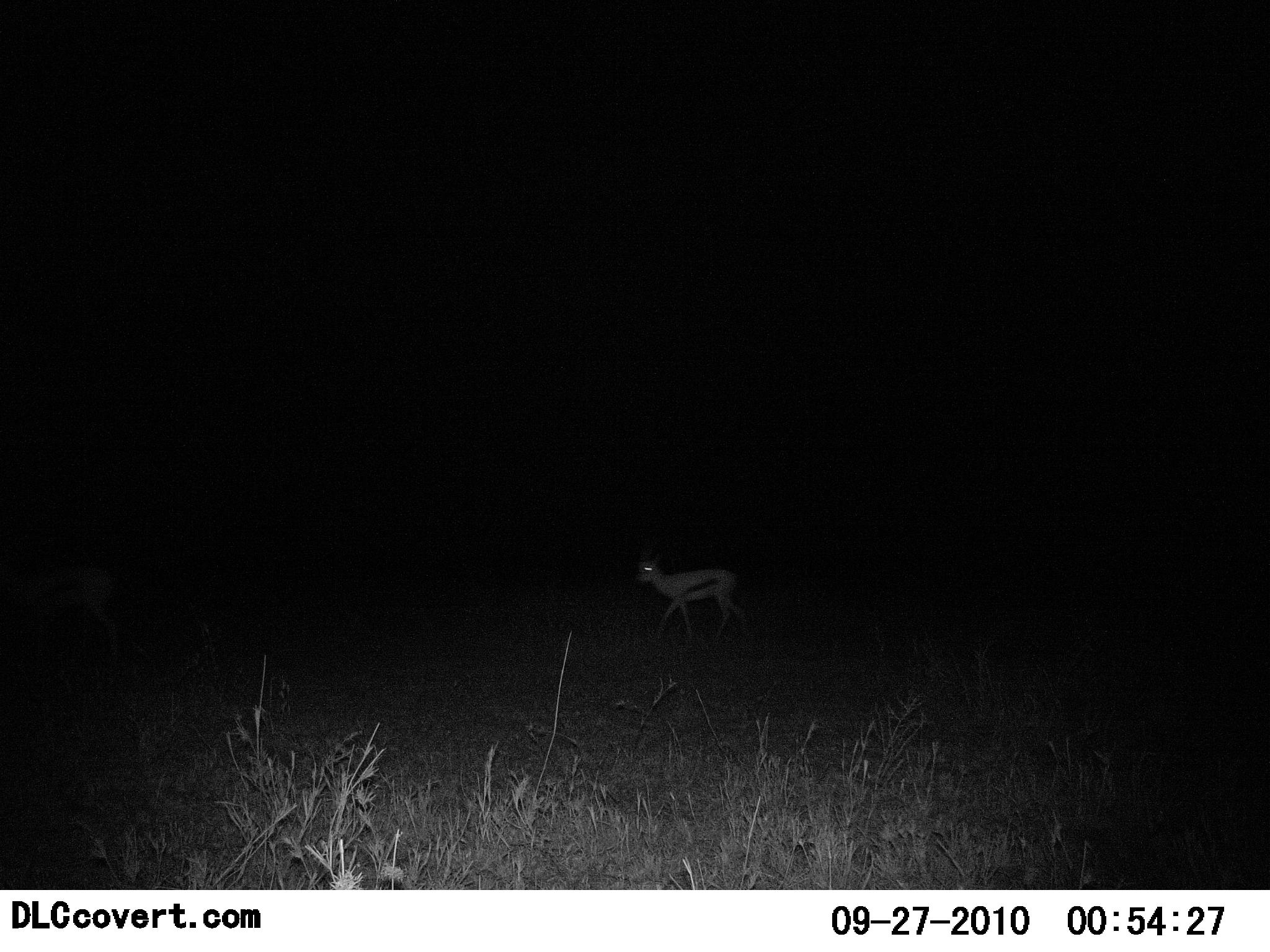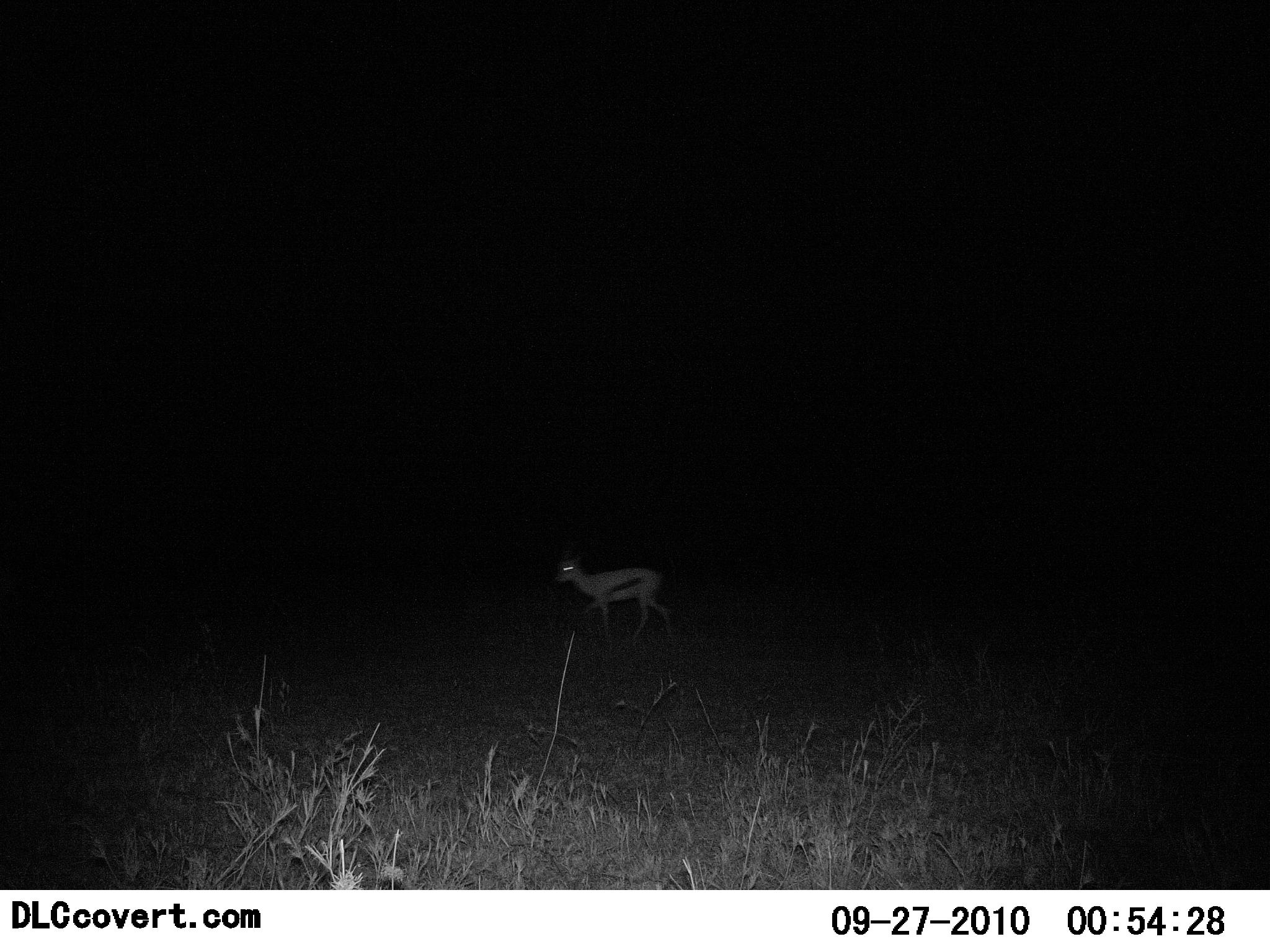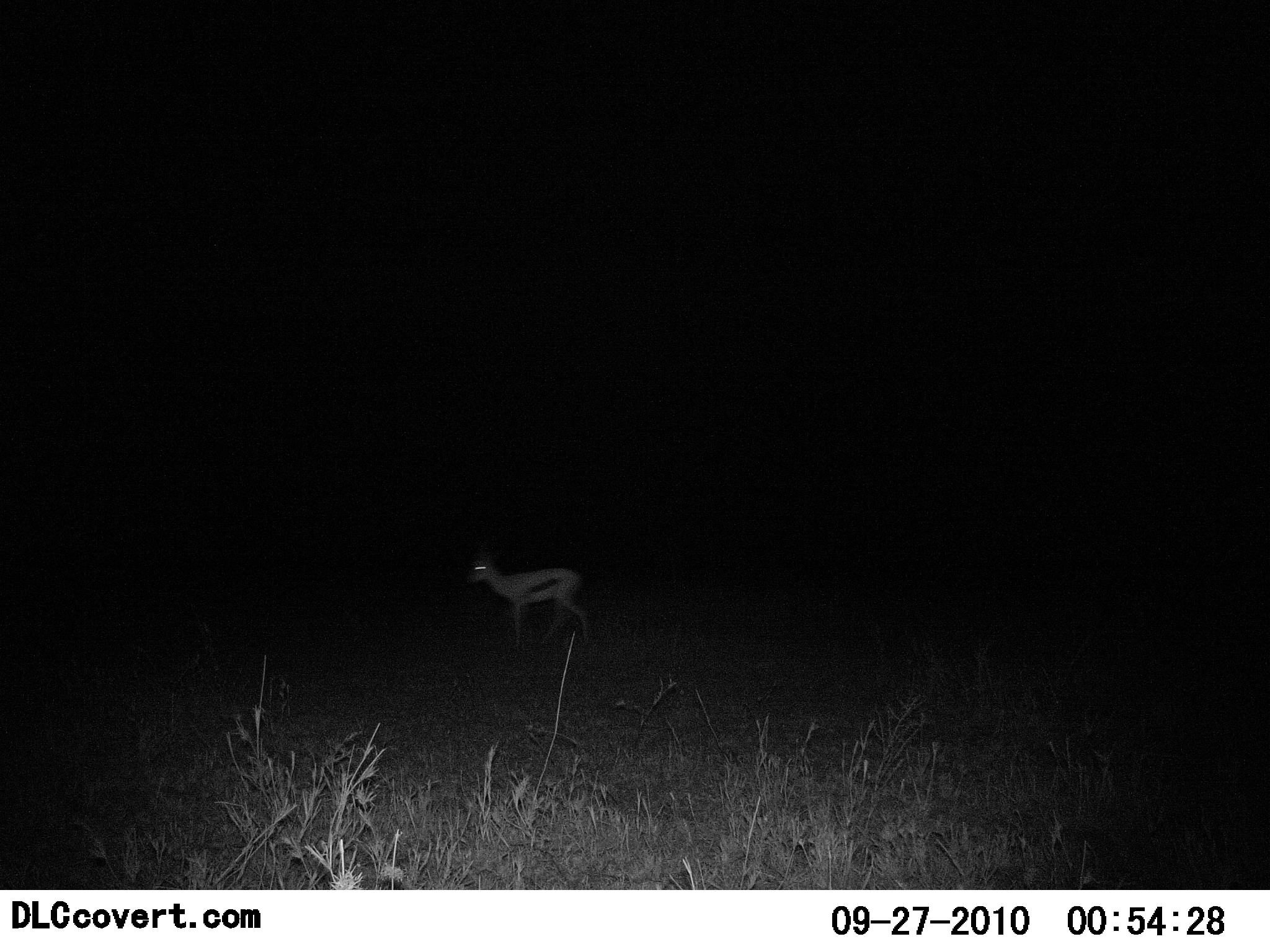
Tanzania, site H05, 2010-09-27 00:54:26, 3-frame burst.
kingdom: Animalia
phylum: Chordata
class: Mammalia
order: Artiodactyla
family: Bovidae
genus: Eudorcas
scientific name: Eudorcas thomsonii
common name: thomson's gazelle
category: gazellethomsons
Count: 1.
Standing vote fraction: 12%.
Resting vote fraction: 0%.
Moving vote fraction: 88%.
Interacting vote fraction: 0%.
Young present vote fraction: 0%.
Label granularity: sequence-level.